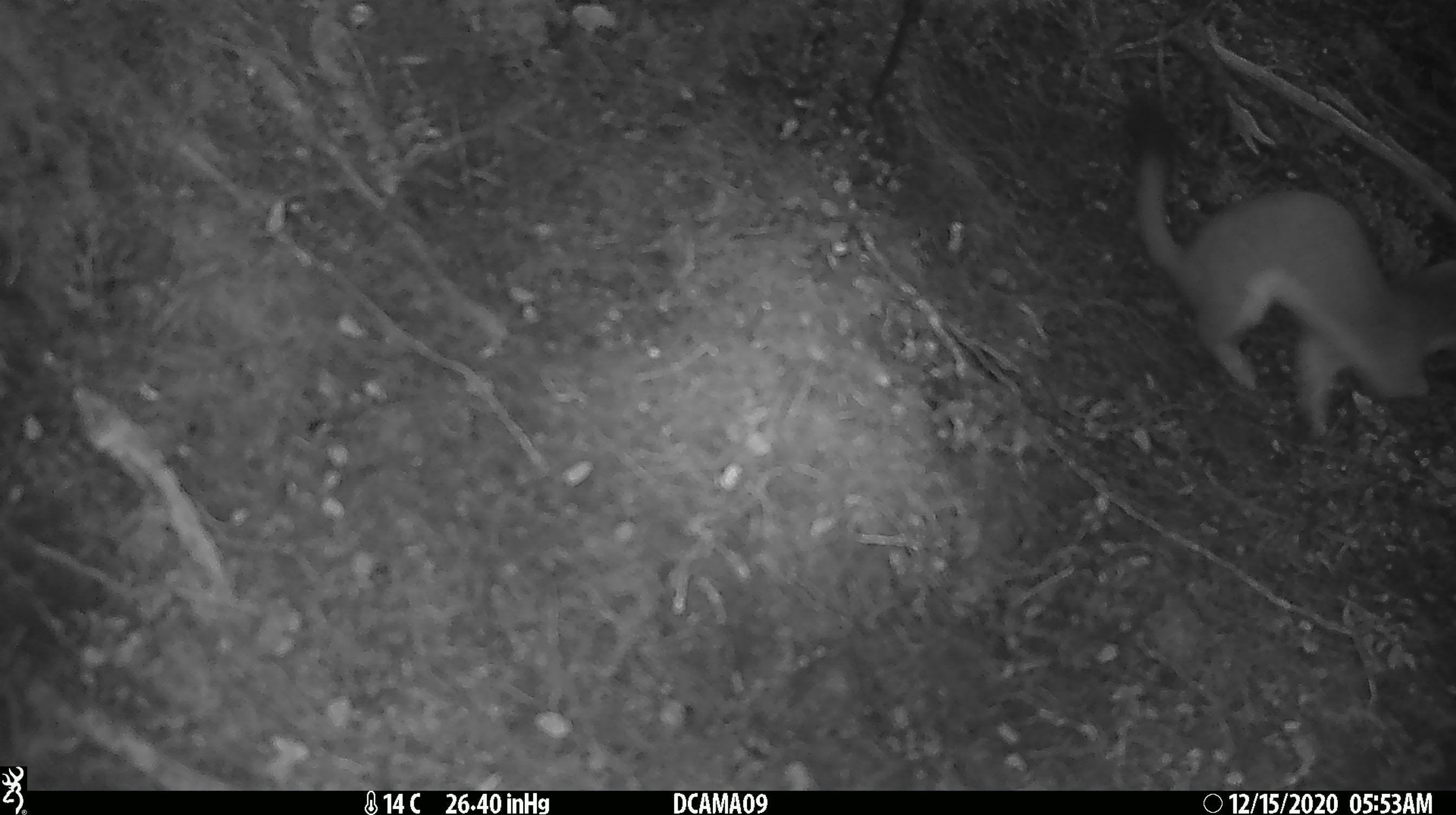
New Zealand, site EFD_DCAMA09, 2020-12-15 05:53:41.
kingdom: Animalia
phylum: Chordata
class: Mammalia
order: Carnivora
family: Mustelidae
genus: Mustela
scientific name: Mustela erminea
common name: stoat